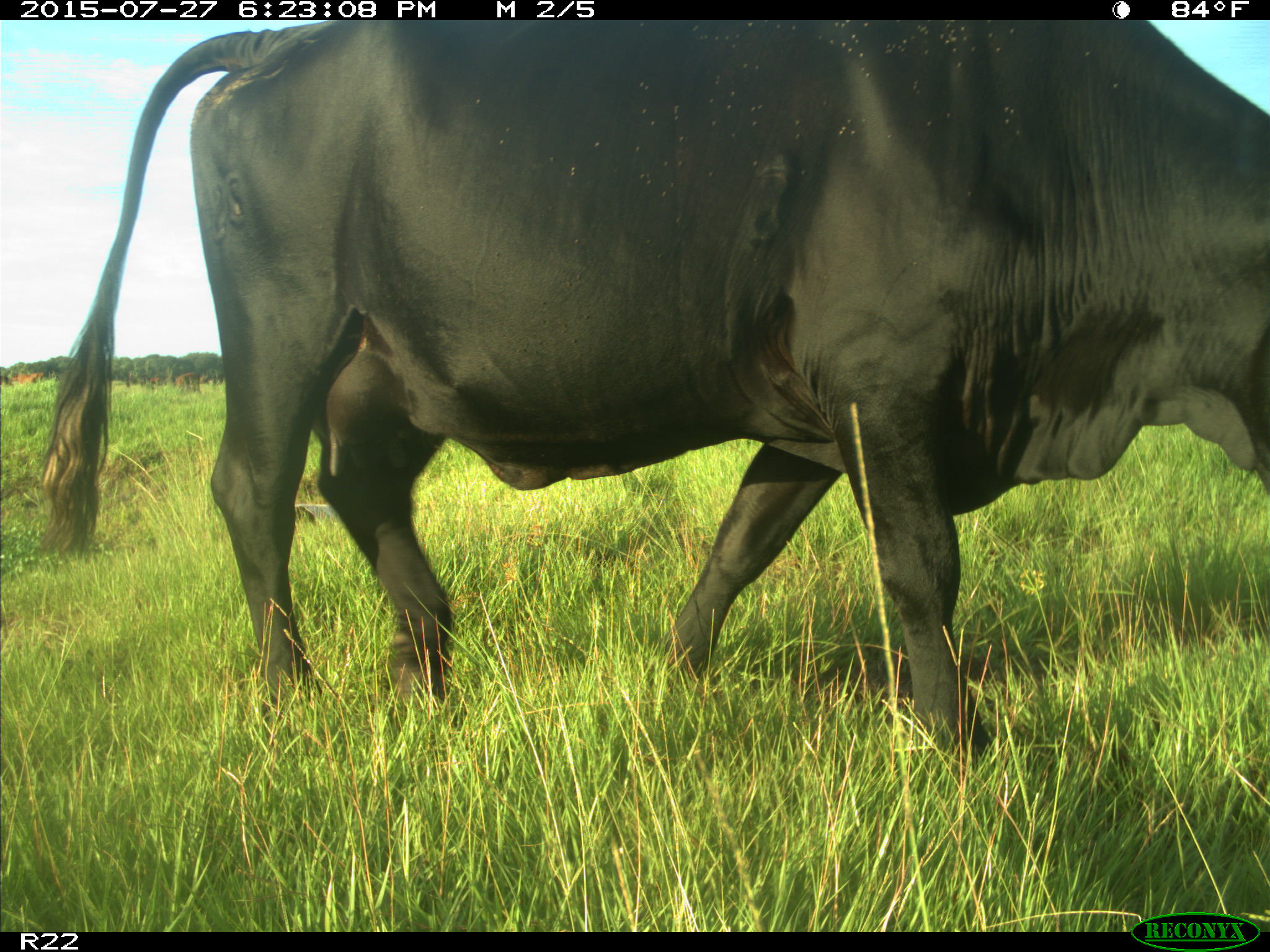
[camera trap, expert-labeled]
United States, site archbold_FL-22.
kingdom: Animalia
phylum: Chordata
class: Mammalia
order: Artiodactyla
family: Bovidae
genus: Bos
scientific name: Bos taurus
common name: domestic cow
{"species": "Bos taurus (domestic cow)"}